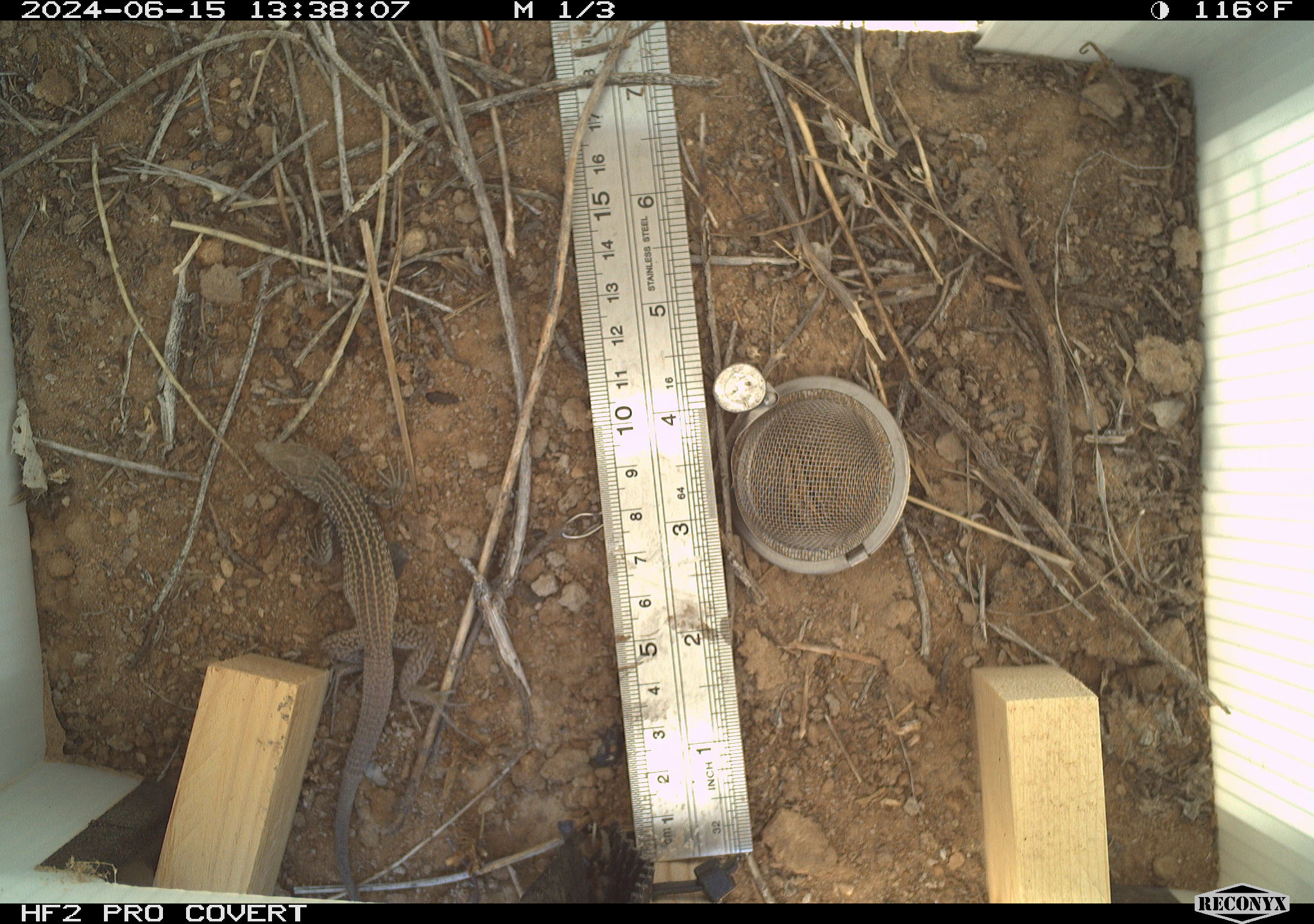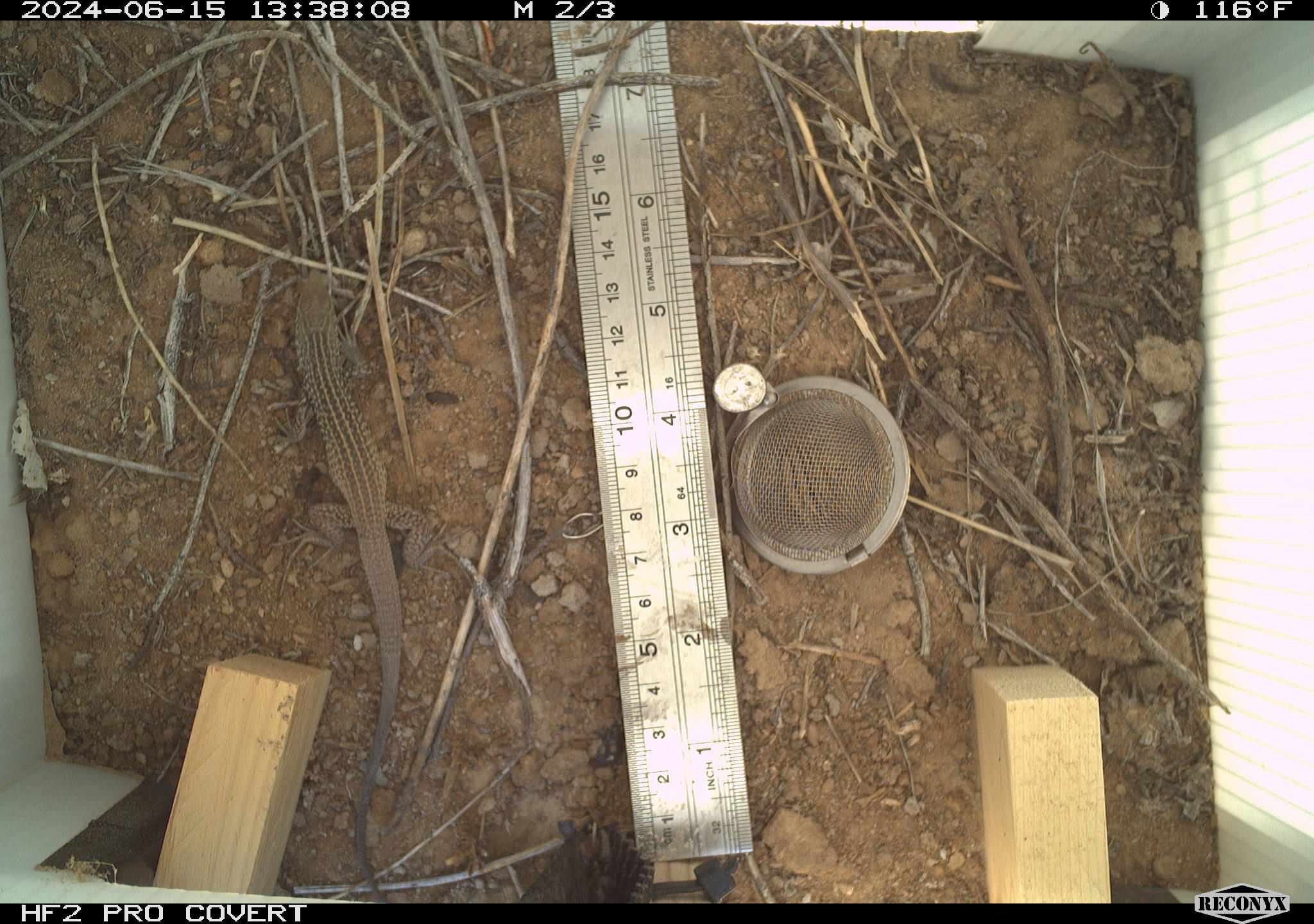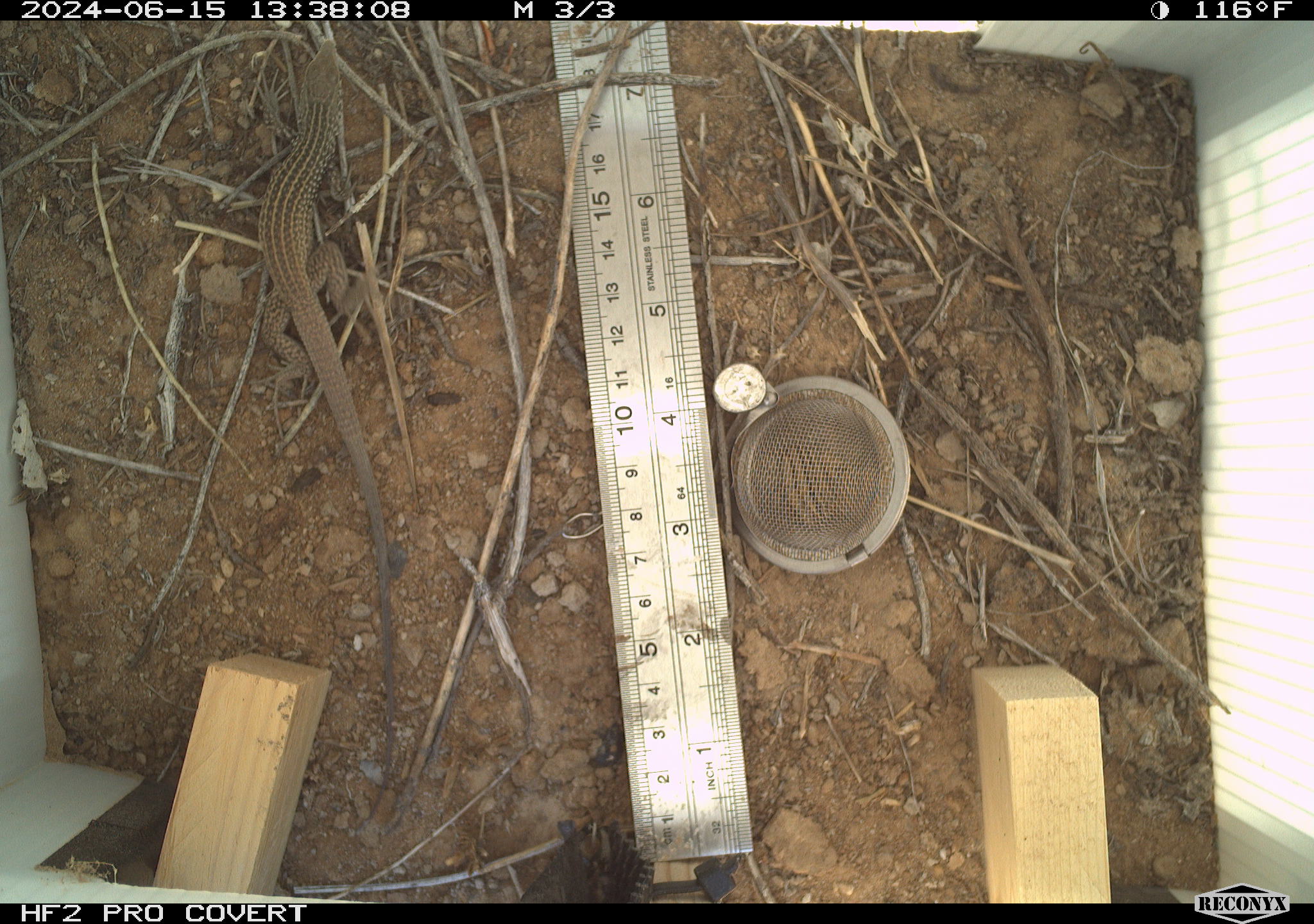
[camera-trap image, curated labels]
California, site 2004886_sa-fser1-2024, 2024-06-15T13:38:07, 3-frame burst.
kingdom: Animalia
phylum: Chordata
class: Reptilia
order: Squamata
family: Teiidae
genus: Aspidoscelis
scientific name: Aspidoscelis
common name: whiptail lizards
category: aspidoscelis species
Aspidoscelis species (whiptail lizards) (Aspidoscelis).